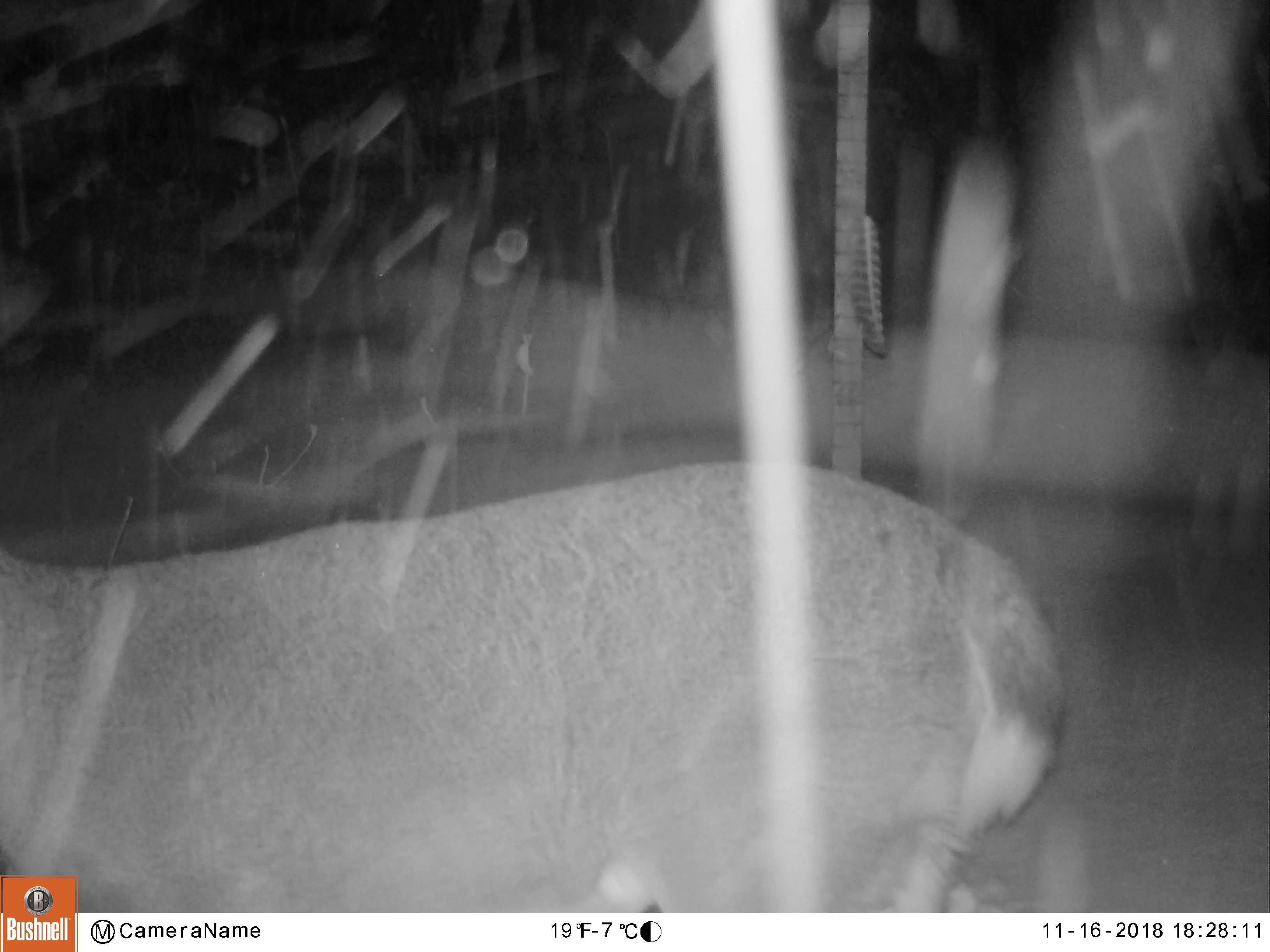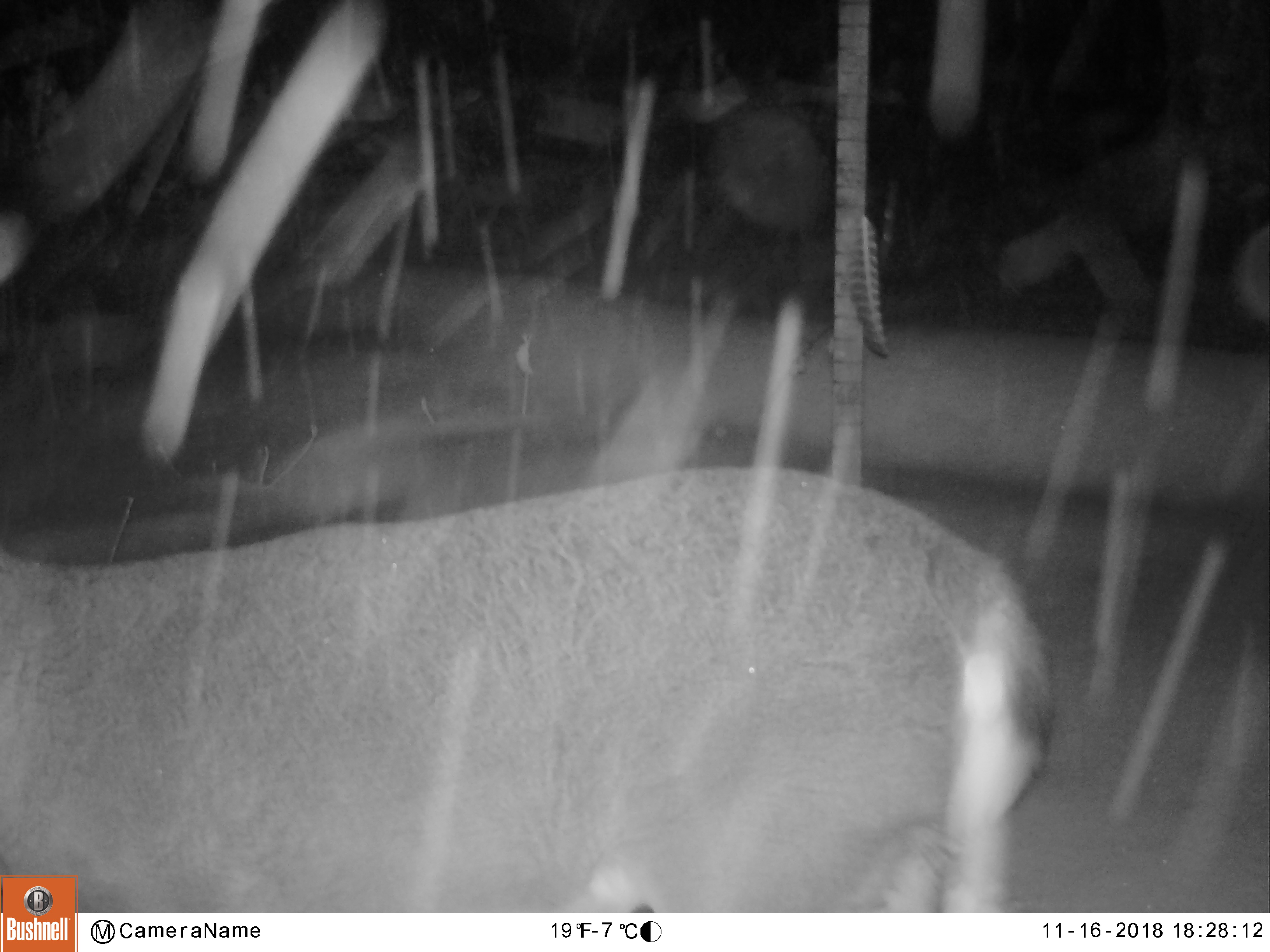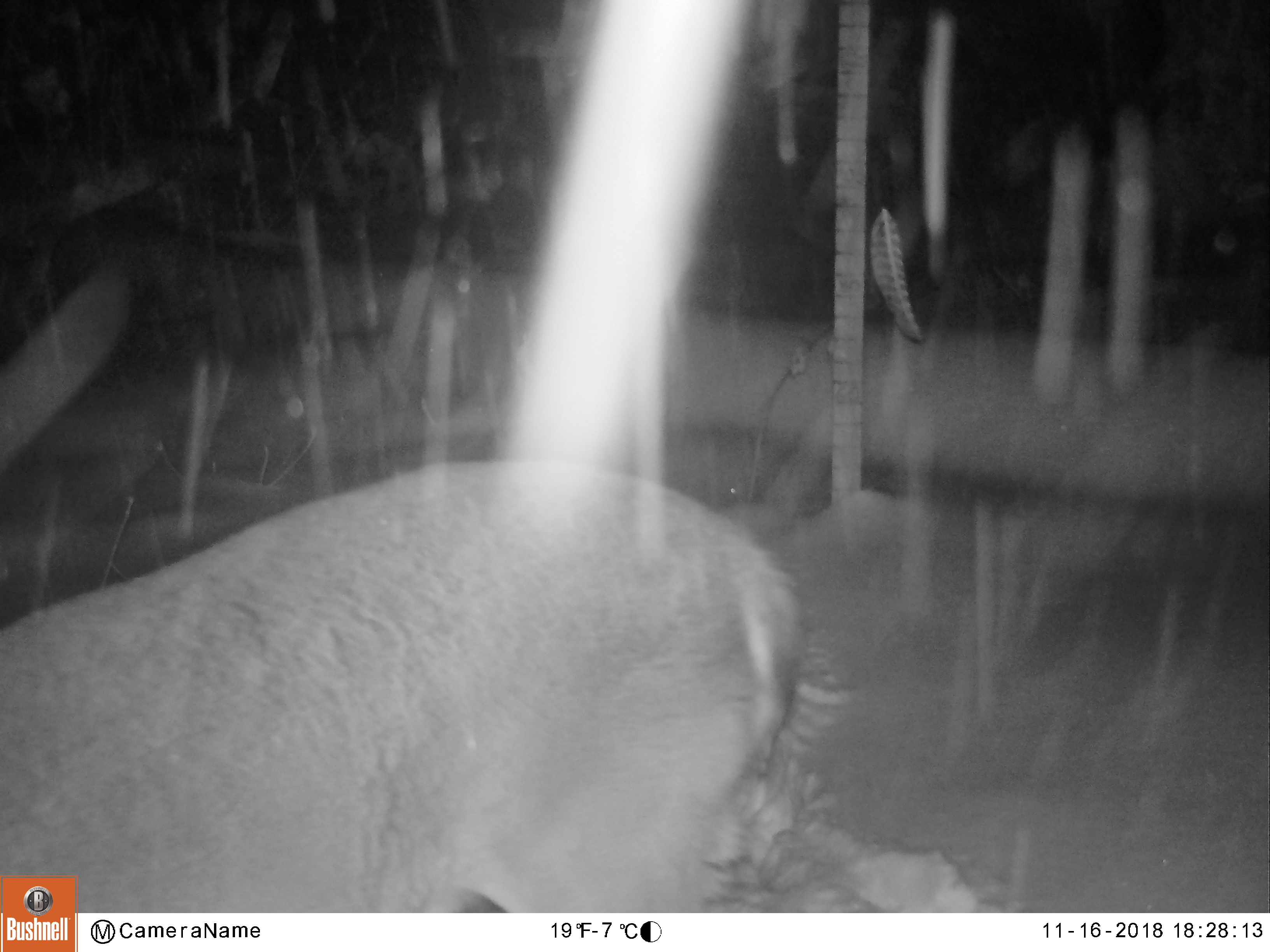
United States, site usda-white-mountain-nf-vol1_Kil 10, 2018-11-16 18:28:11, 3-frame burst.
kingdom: Animalia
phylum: Chordata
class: Mammalia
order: Artiodactyla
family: Cervidae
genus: Odocoileus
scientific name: Odocoileus virginianus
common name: white-tailed deer